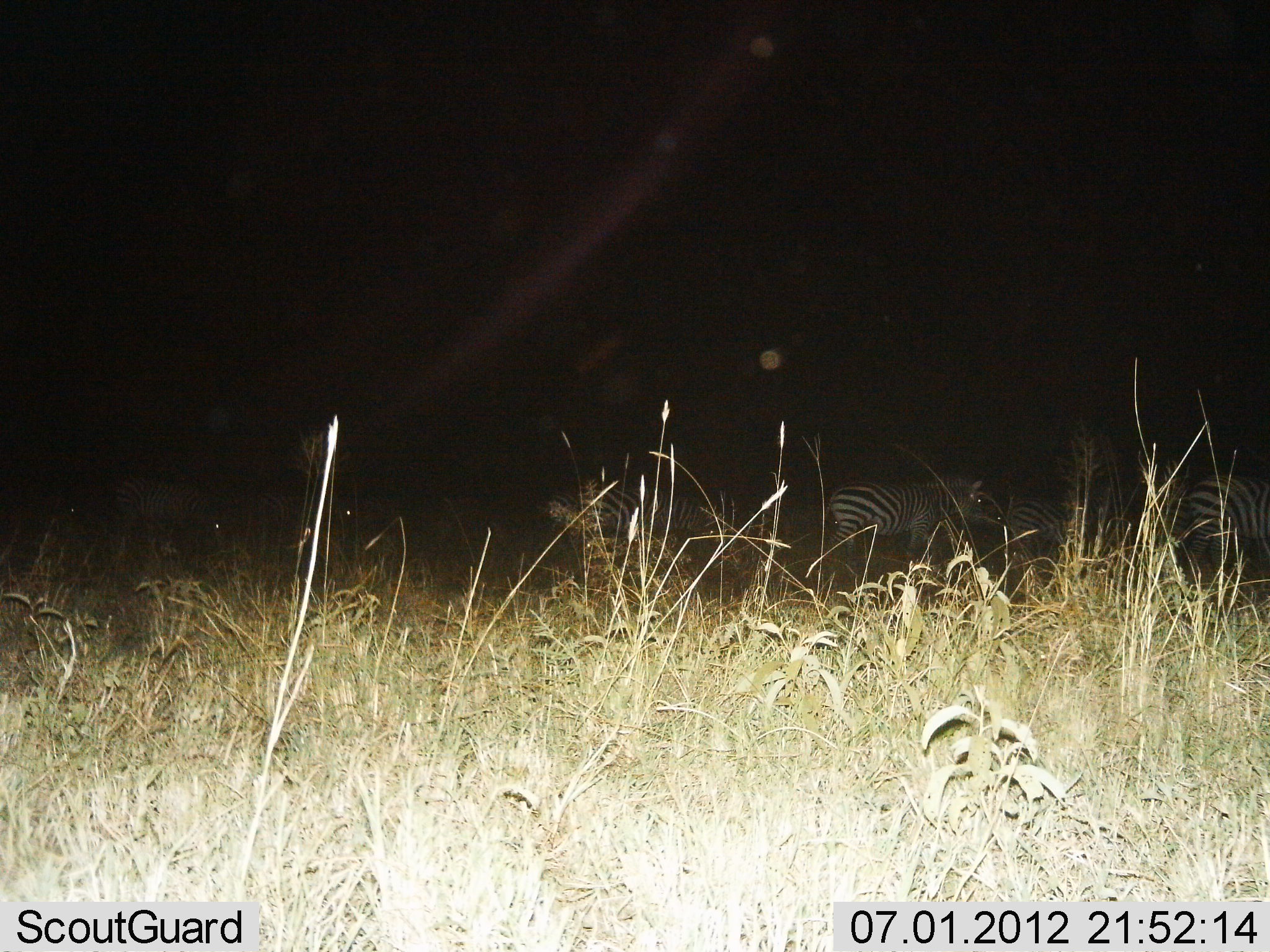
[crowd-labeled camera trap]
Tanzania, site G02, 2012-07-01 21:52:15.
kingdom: Animalia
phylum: Chordata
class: Mammalia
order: Perissodactyla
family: Equidae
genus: Equus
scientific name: Equus quagga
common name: plains zebra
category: zebra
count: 6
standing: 60%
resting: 0%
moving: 40%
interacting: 0%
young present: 0%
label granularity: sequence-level